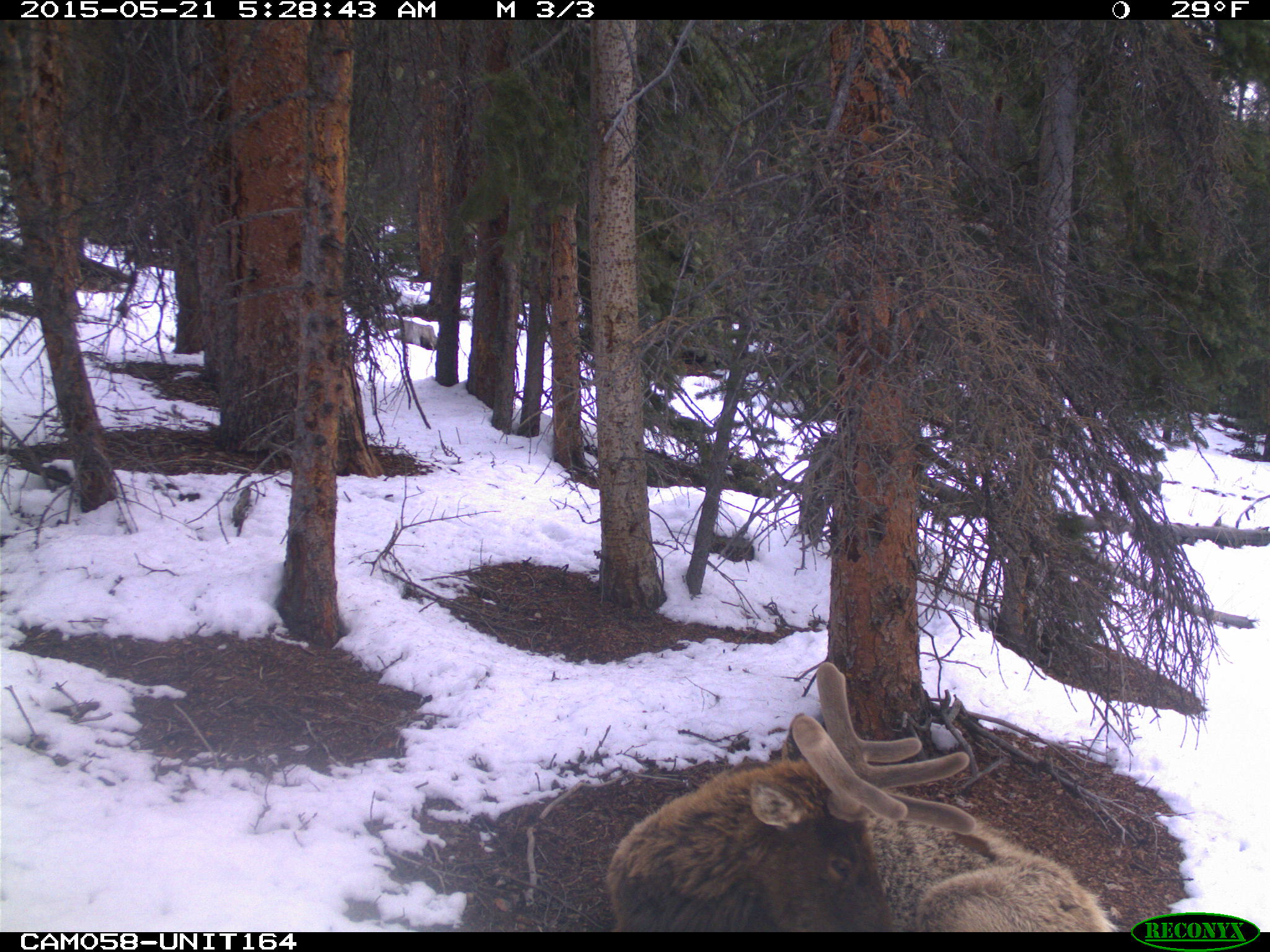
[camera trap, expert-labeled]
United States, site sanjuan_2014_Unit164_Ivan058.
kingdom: Animalia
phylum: Chordata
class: Mammalia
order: Artiodactyla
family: Cervidae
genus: Cervus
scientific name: Cervus elaphus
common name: red deer